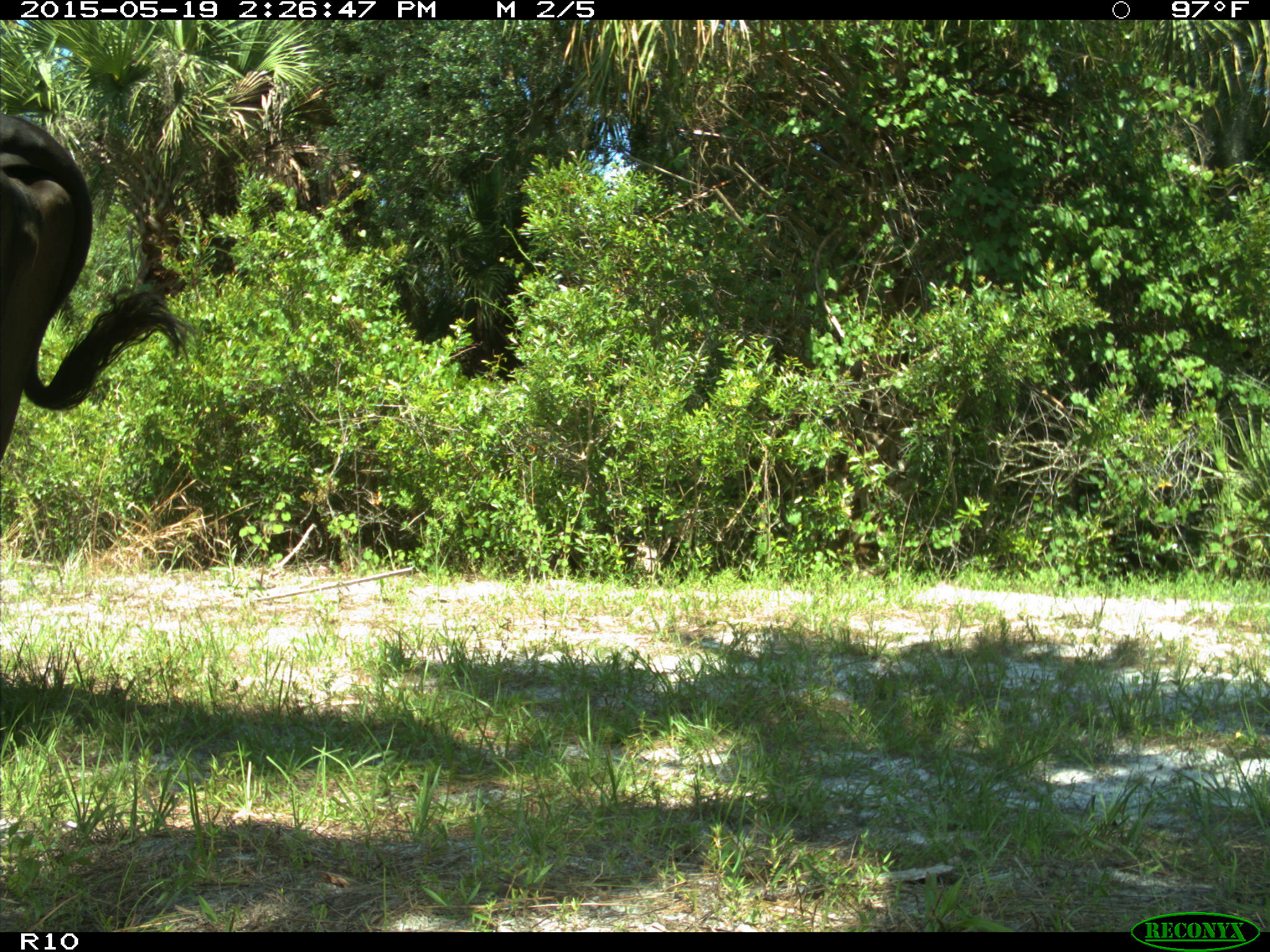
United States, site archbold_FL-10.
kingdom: Animalia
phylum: Chordata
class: Mammalia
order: Artiodactyla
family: Bovidae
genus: Bos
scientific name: Bos taurus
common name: domestic cow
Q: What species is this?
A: Bos taurus (domestic cow).